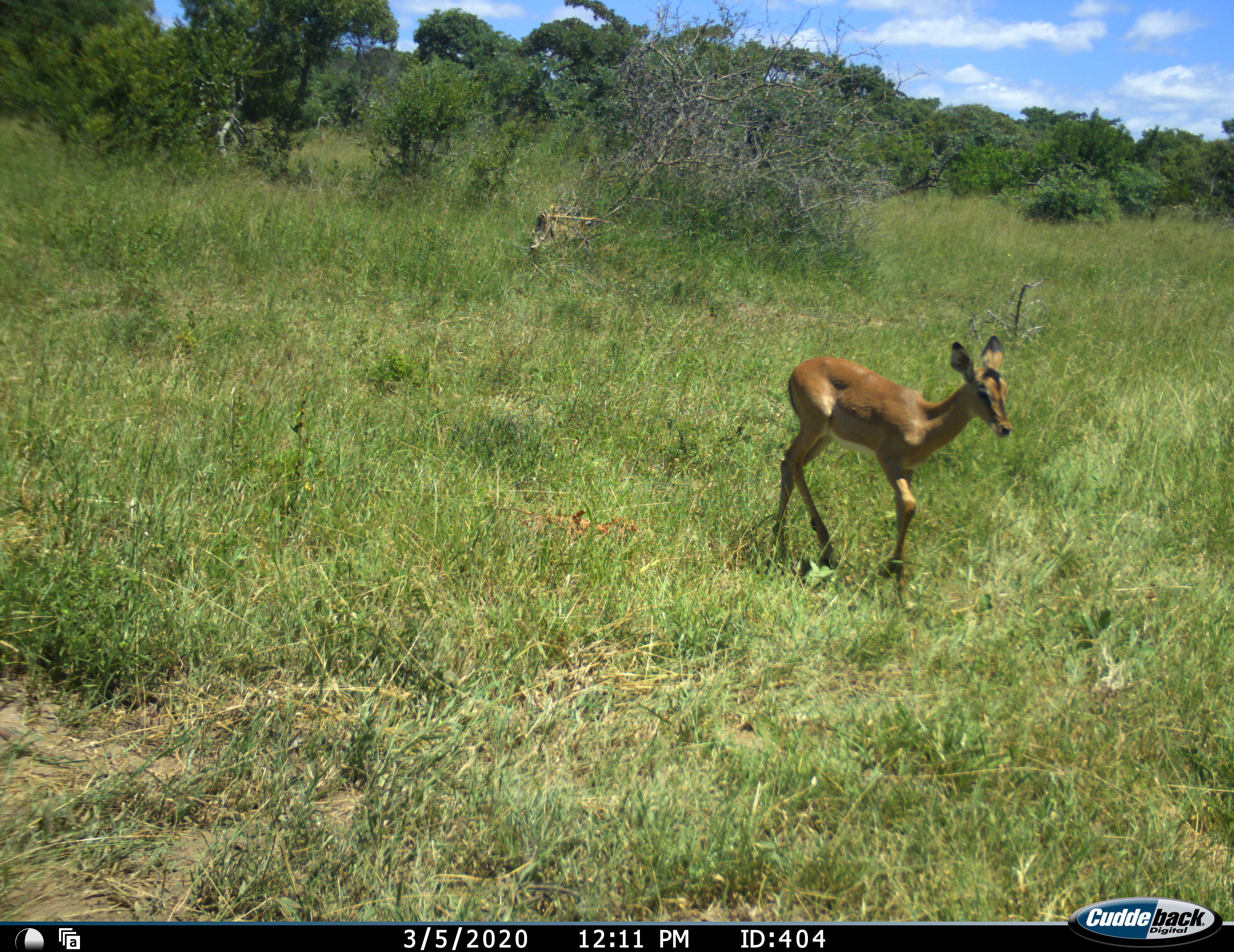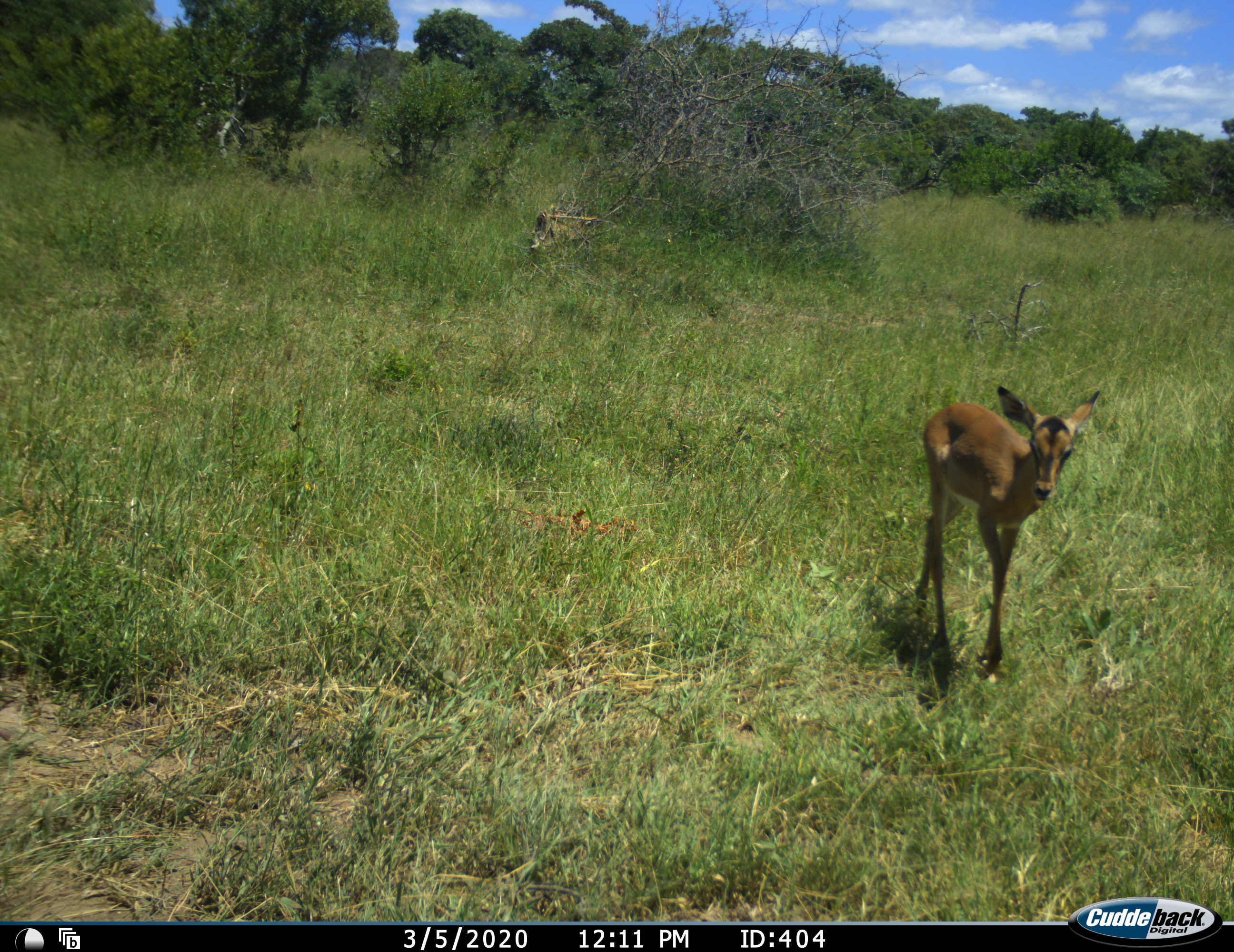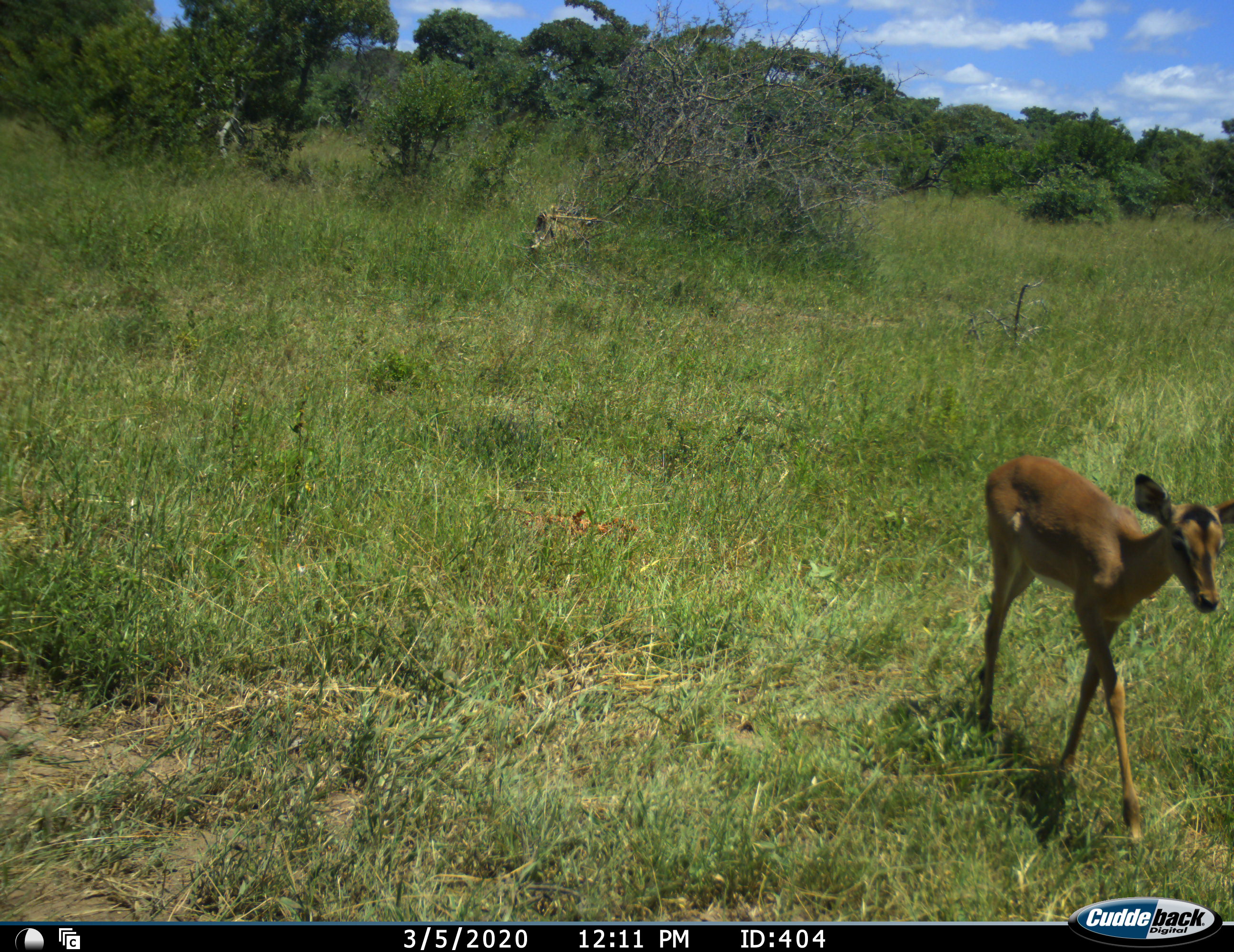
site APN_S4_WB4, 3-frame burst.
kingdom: Animalia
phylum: Chordata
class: Mammalia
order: Artiodactyla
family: Bovidae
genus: Aepyceros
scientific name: Aepyceros melampus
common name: impala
Impala (Aepyceros melampus), count 1. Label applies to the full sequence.